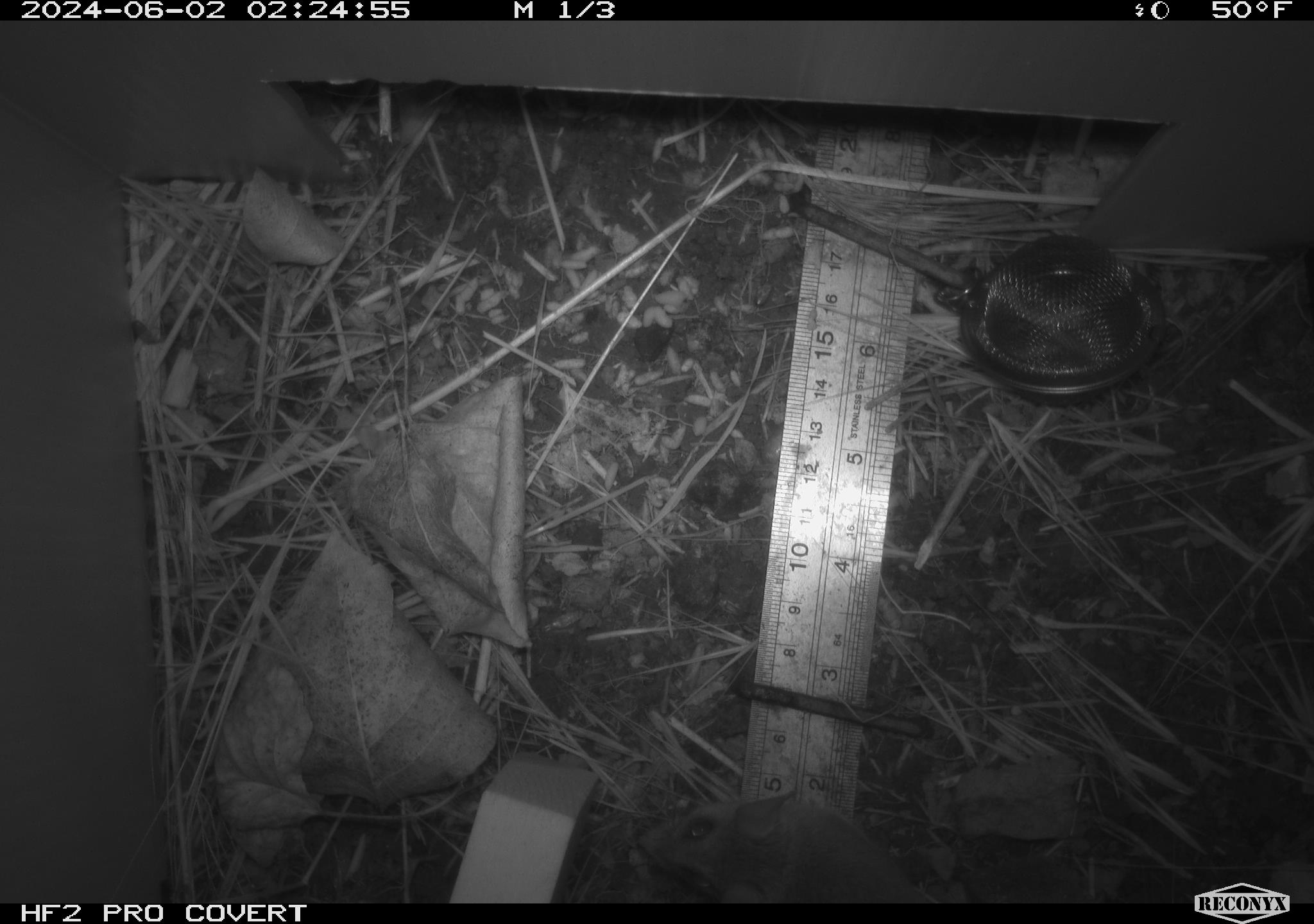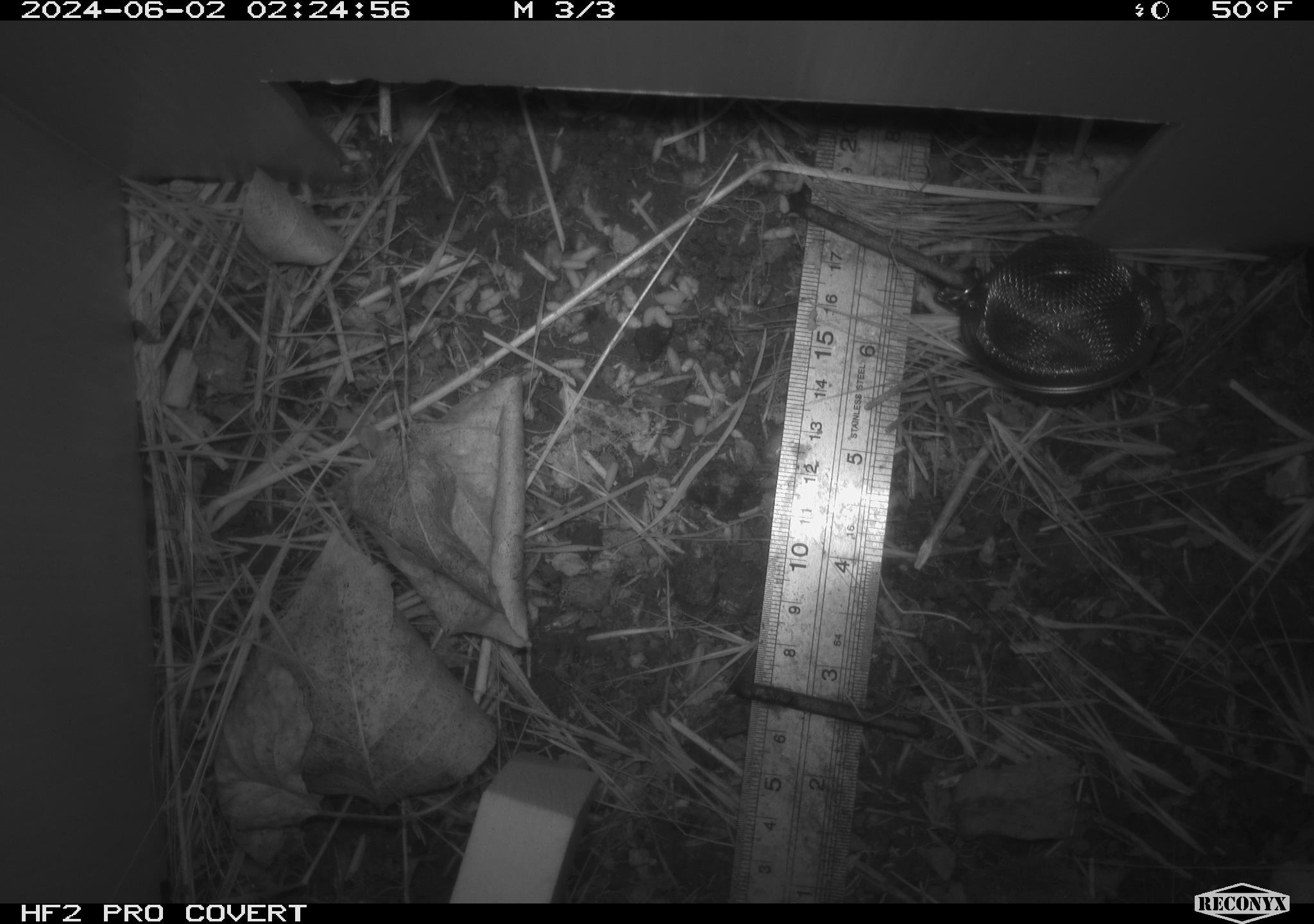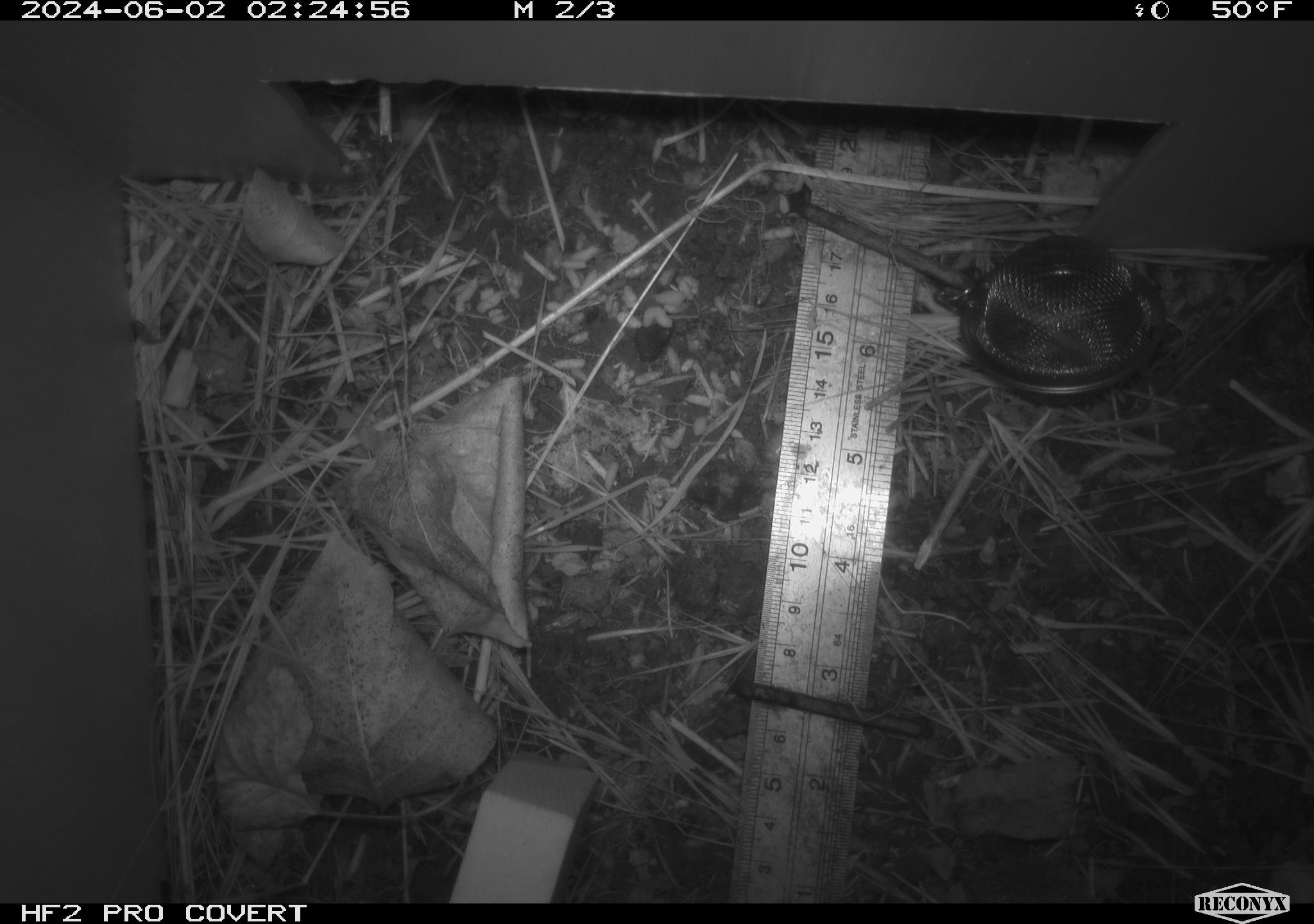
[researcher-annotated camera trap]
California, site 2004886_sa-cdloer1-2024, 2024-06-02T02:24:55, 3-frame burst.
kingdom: Animalia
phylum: Chordata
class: Mammalia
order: Rodentia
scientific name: Rodentia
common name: mouse species